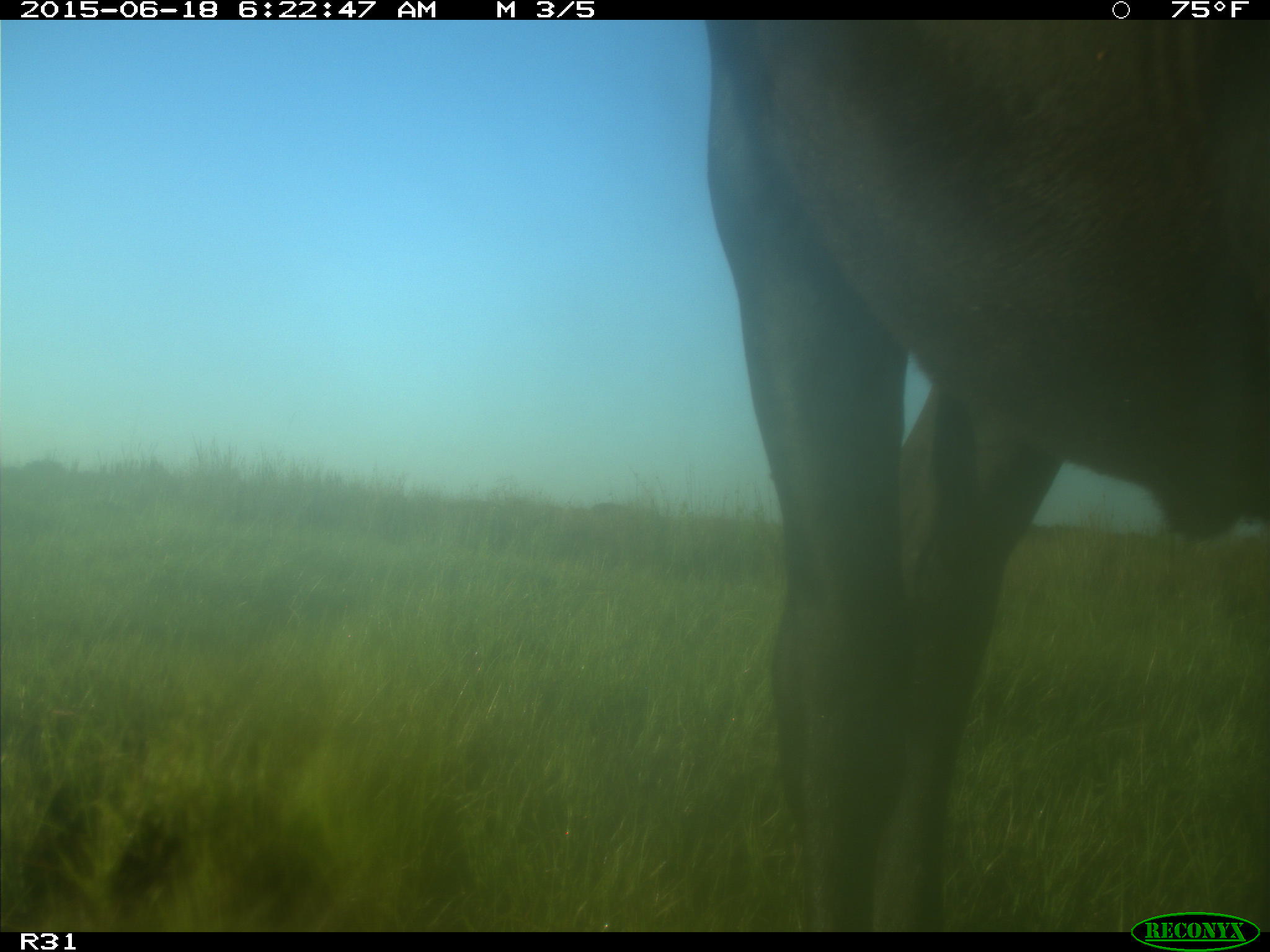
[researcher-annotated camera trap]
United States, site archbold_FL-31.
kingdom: Animalia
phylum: Chordata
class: Mammalia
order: Artiodactyla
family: Bovidae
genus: Bos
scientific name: Bos taurus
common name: domestic cow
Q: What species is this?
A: Bos taurus (domestic cow).